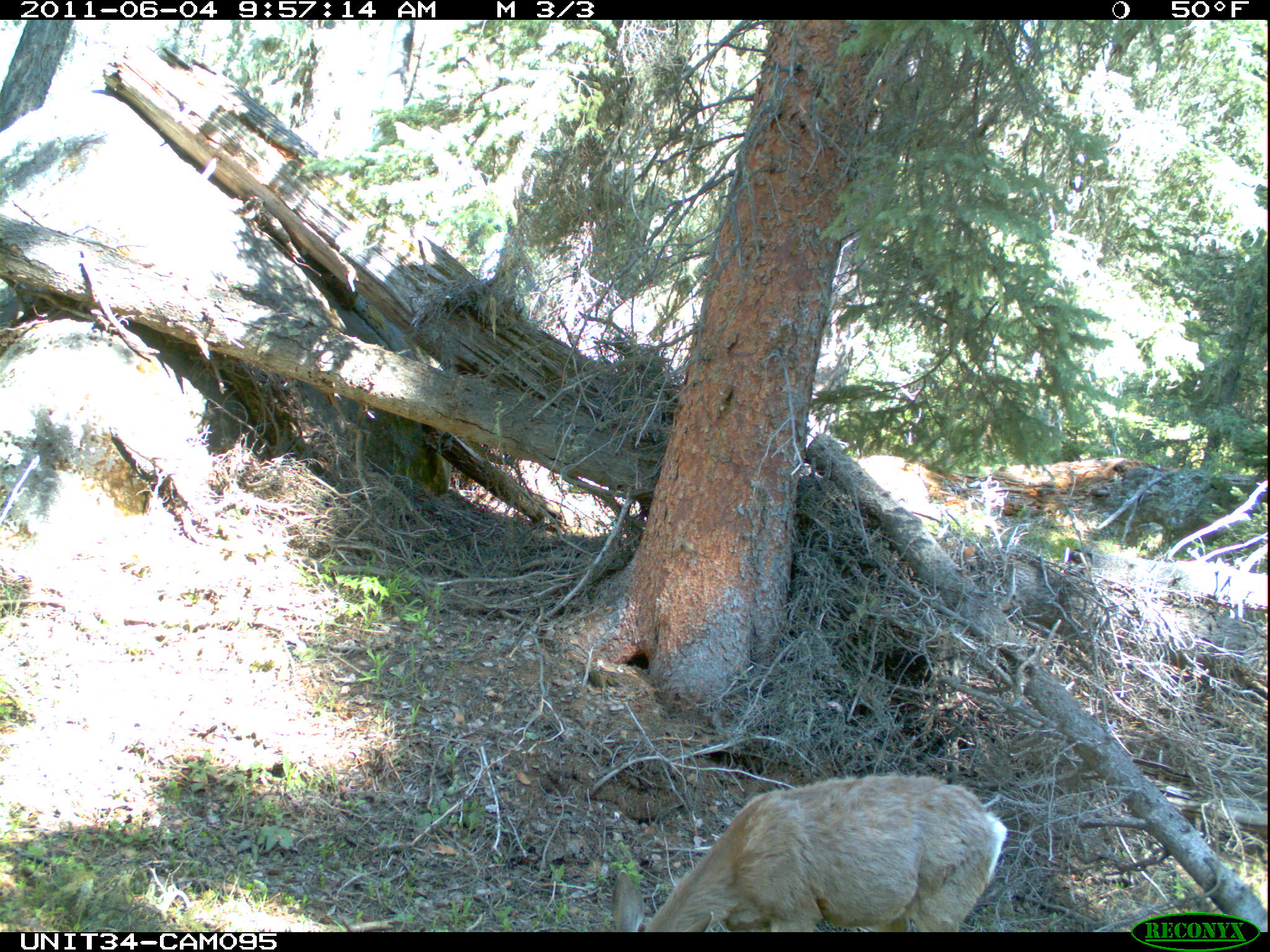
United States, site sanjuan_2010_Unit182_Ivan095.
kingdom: Animalia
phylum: Chordata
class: Mammalia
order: Artiodactyla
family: Cervidae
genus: Odocoileus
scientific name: Odocoileus hemionus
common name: mule deer